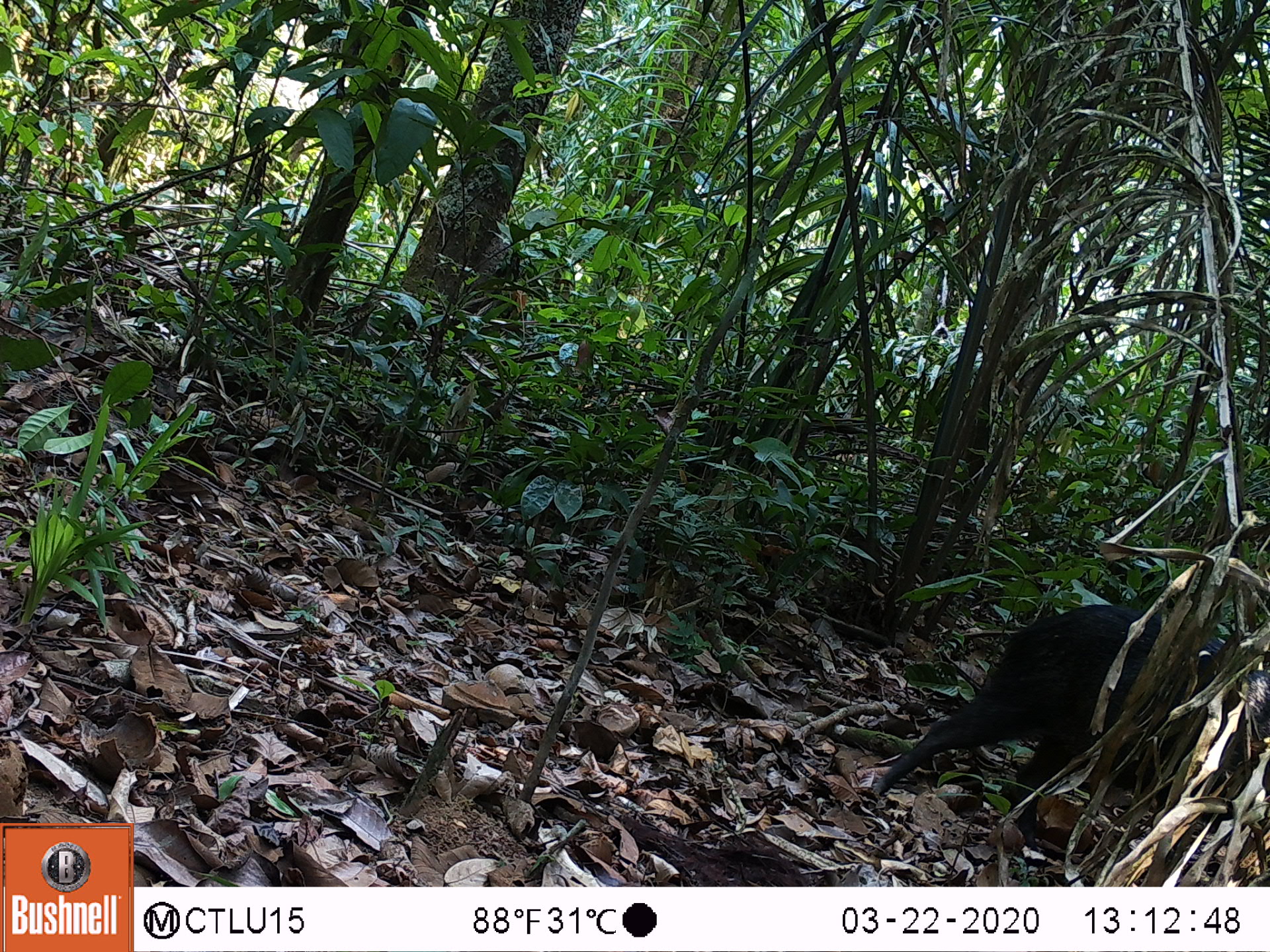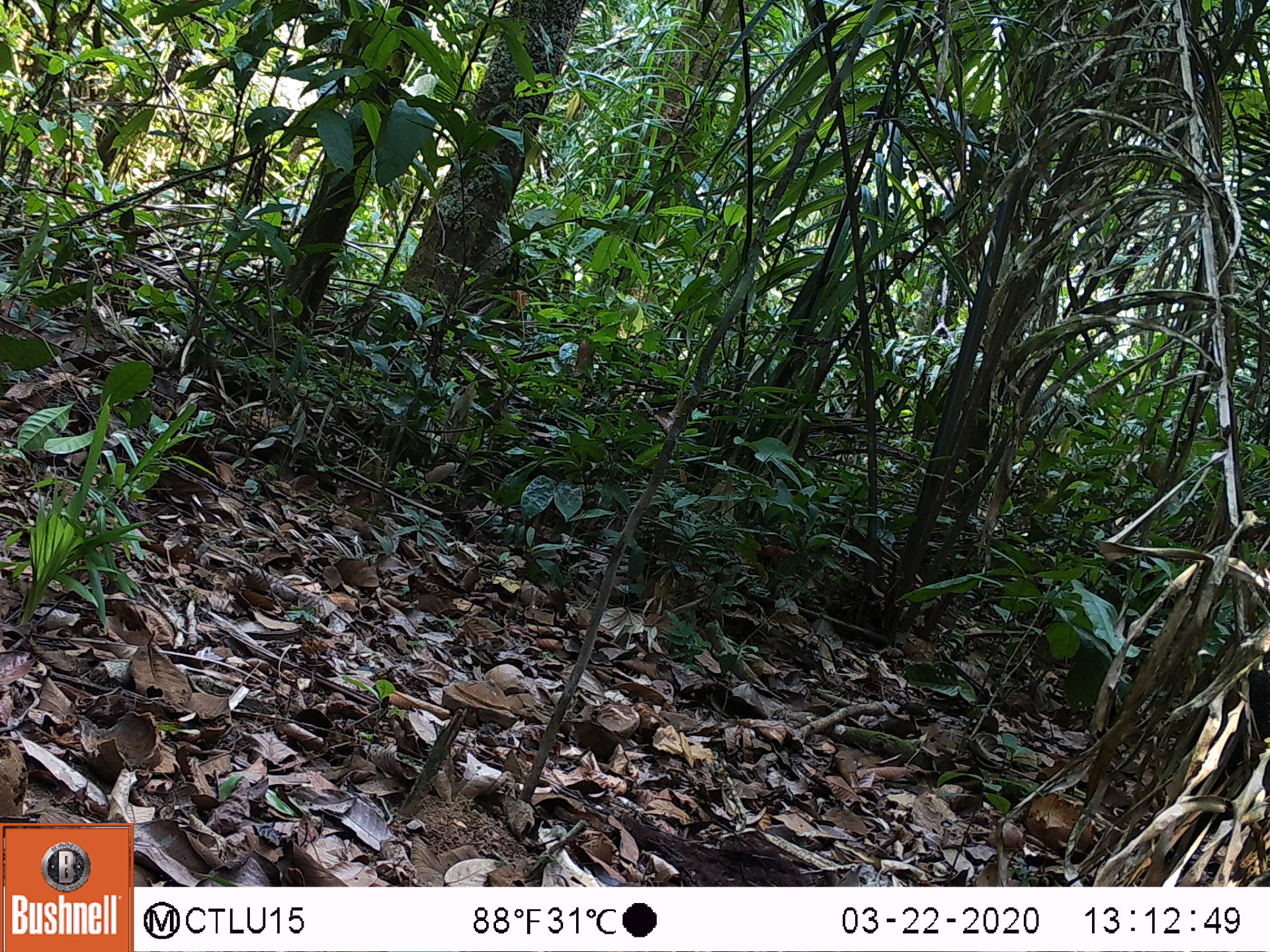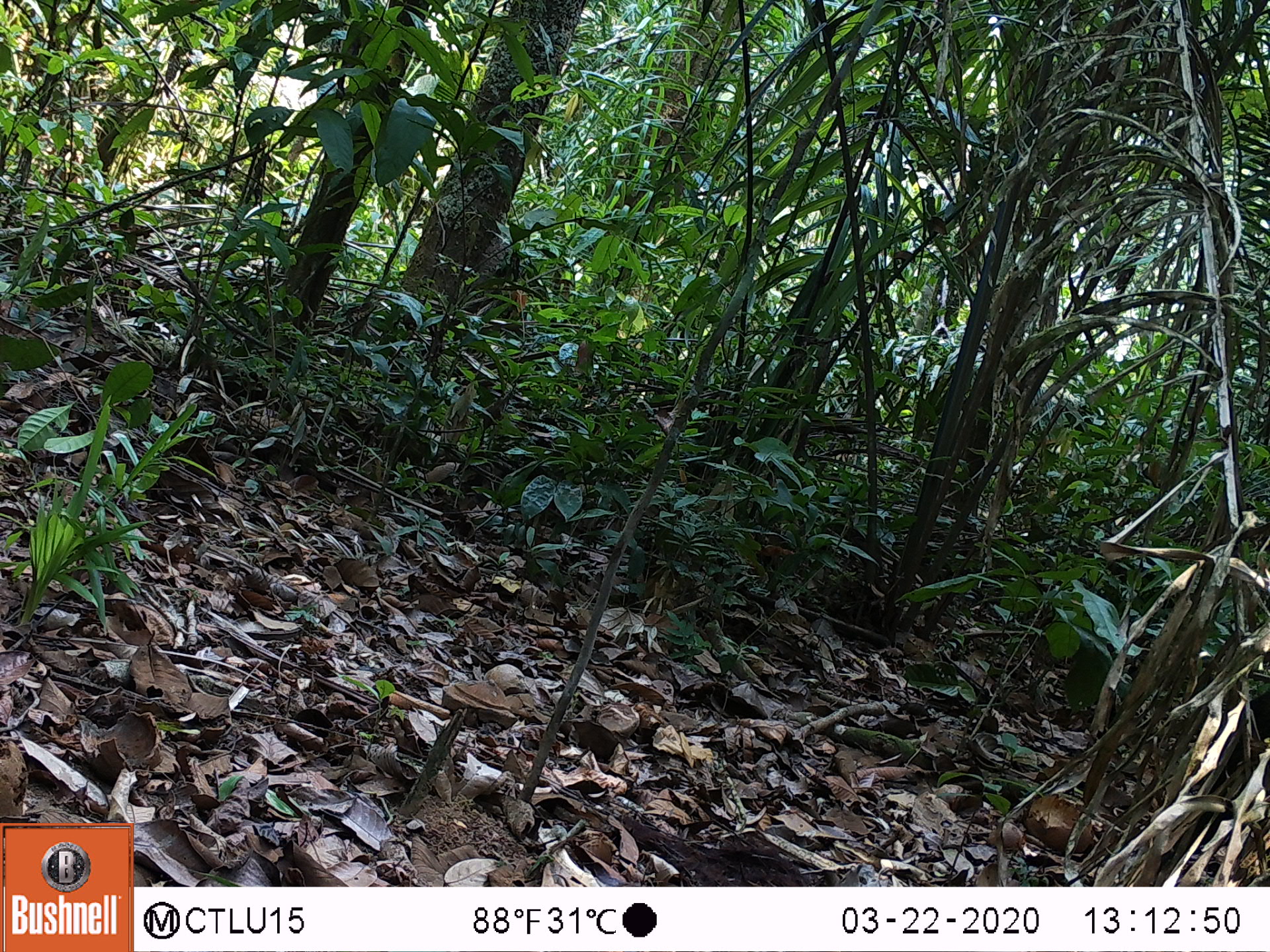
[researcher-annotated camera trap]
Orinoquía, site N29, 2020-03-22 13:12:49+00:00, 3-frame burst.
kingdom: Animalia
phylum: Chordata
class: Mammalia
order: Artiodactyla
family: Tayassuidae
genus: Pecari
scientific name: Pecari tajacu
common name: collared peccary